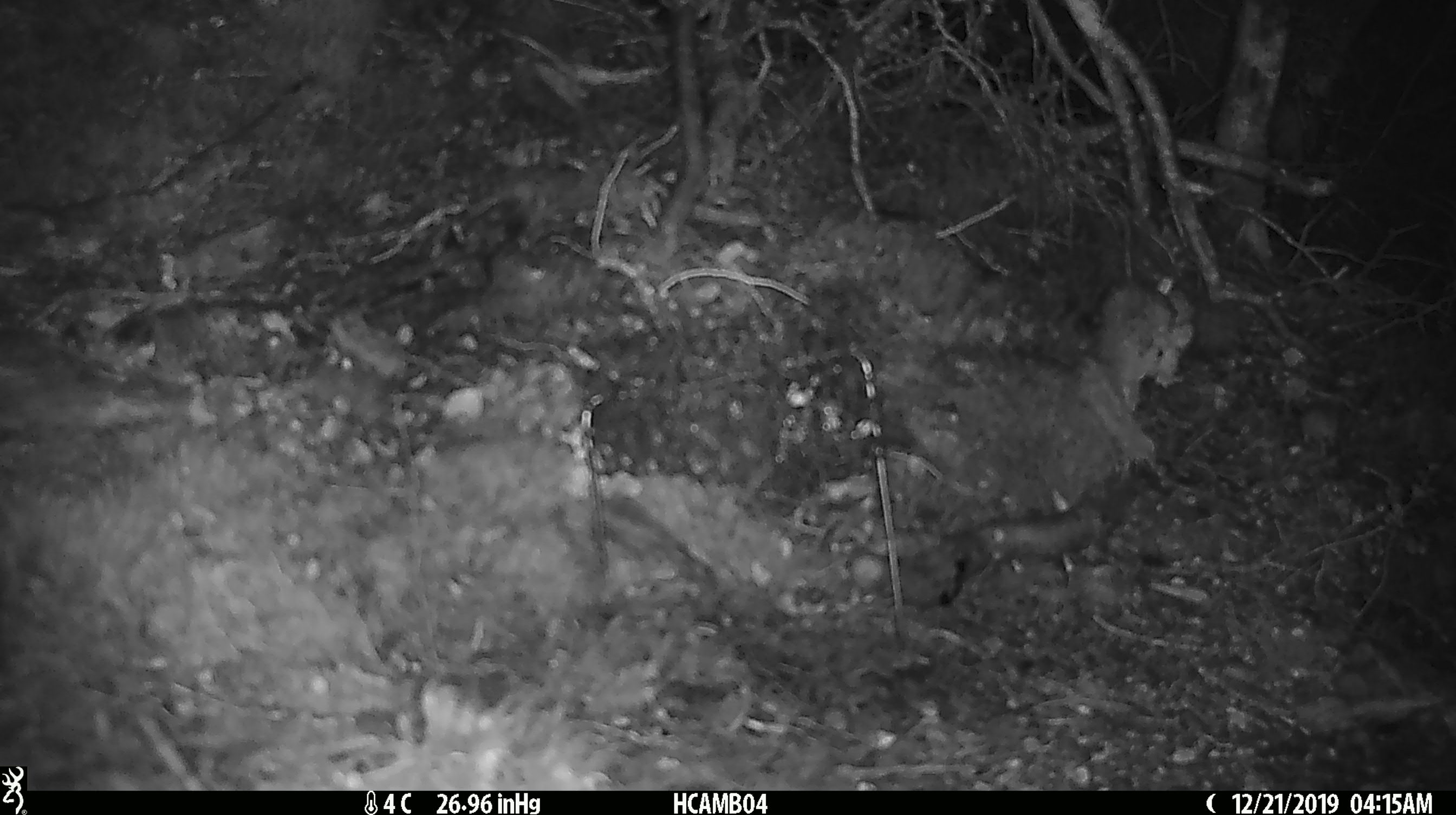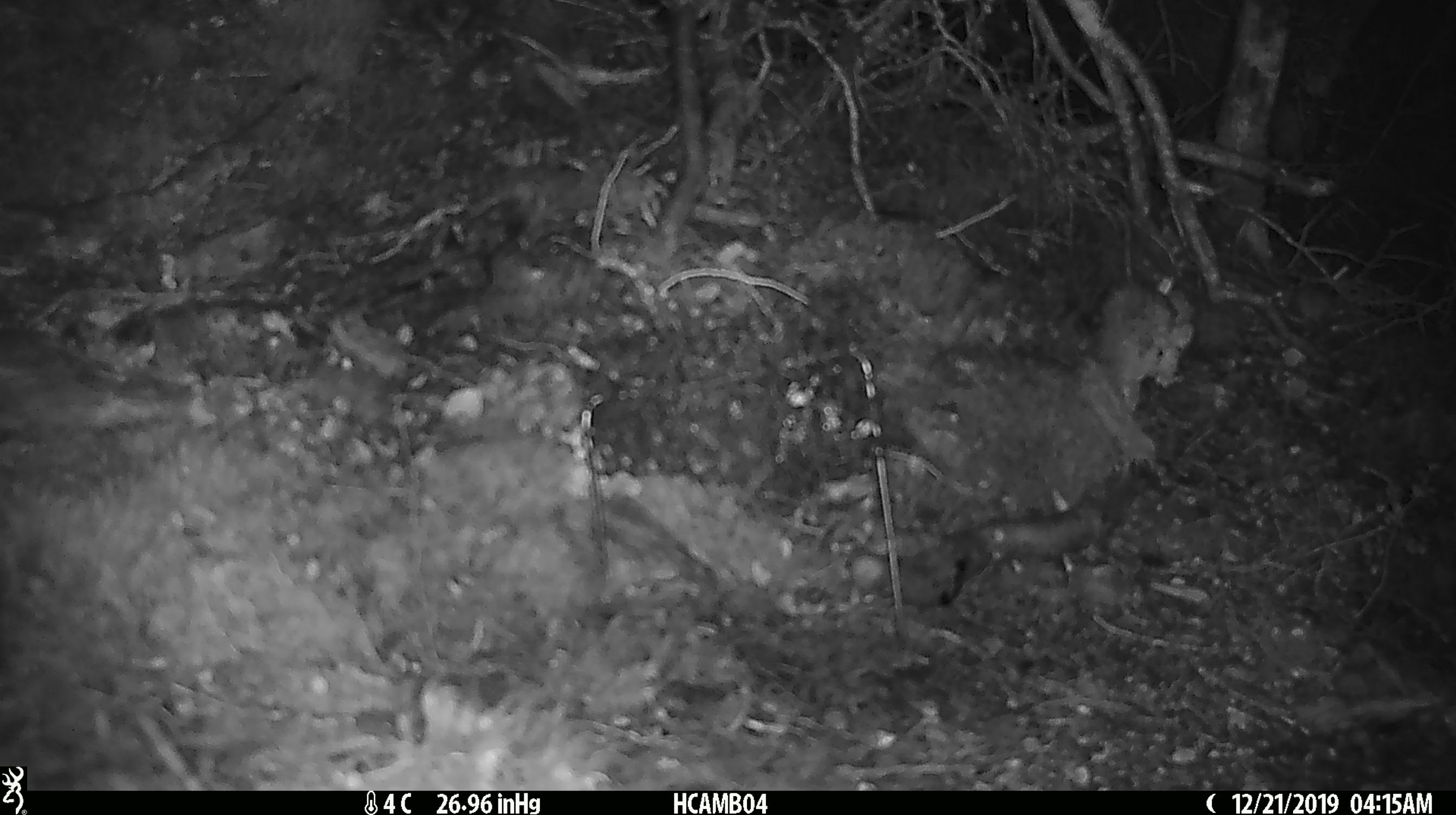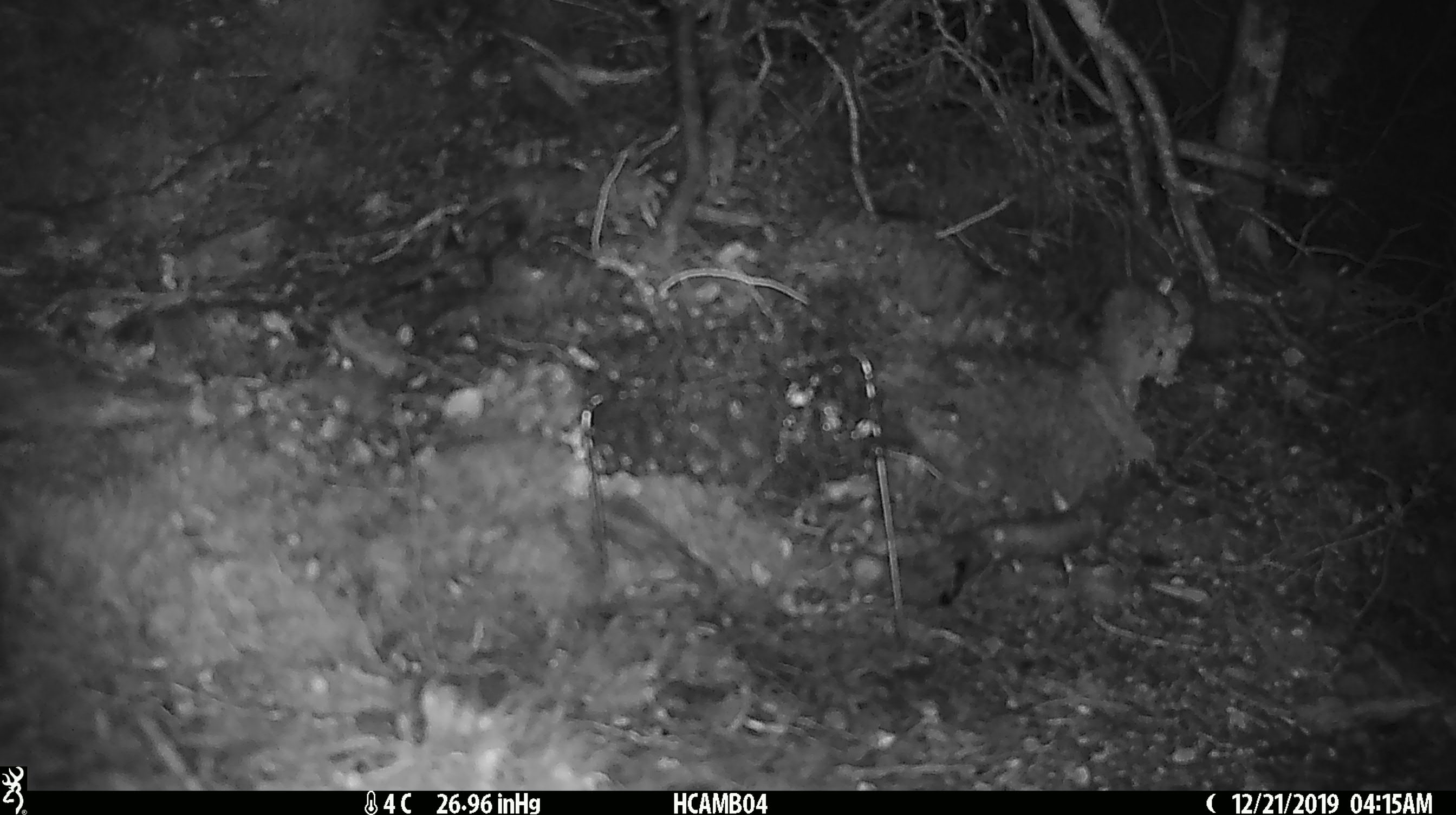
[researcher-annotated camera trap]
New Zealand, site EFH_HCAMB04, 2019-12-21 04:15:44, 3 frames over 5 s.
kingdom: Animalia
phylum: Chordata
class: Mammalia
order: Rodentia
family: Muridae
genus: Mus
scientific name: Mus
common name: mouse